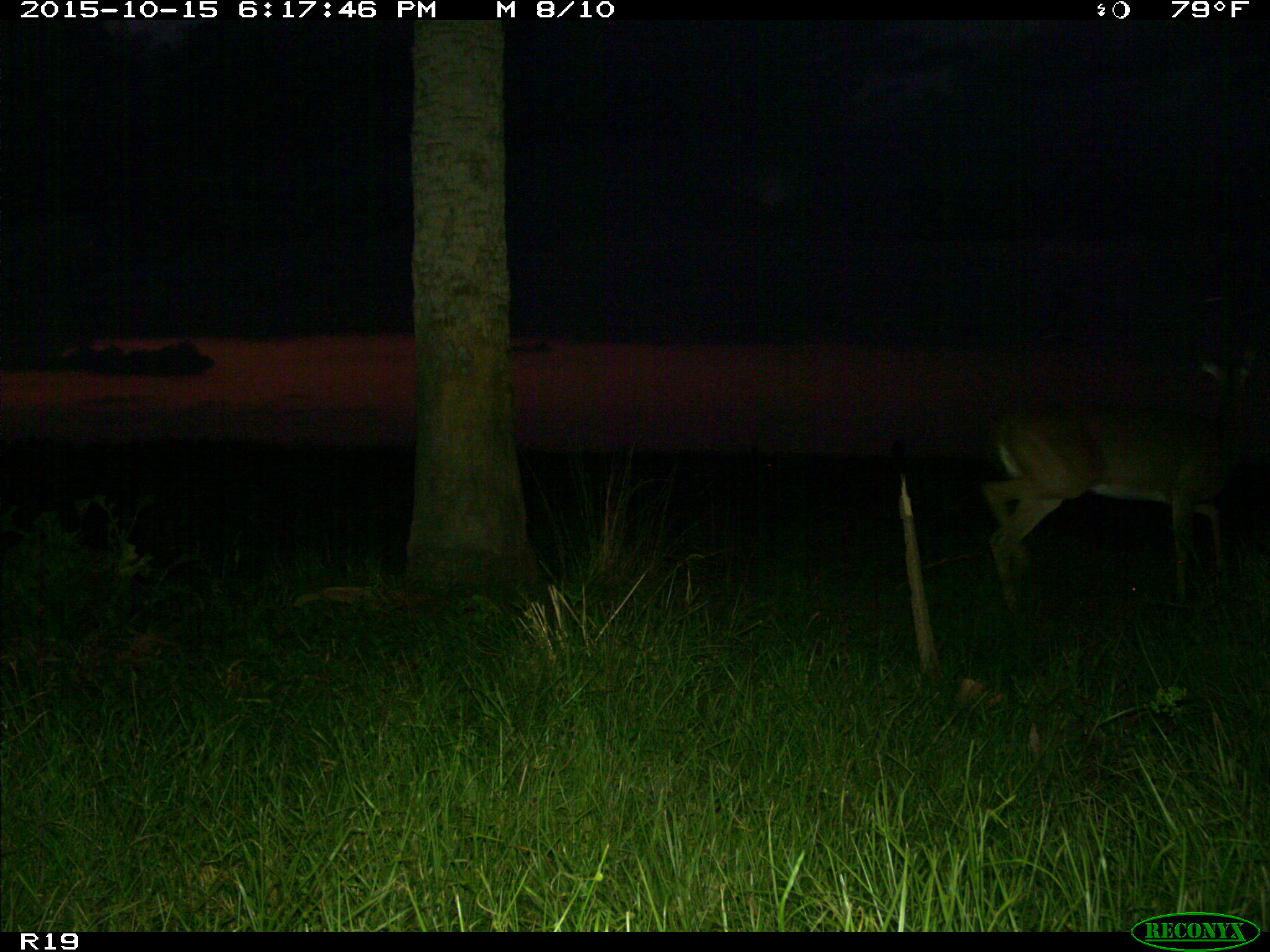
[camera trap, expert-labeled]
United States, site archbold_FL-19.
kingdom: Animalia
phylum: Chordata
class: Mammalia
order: Artiodactyla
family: Cervidae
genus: Odocoileus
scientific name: Odocoileus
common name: deer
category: unidentified deer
Unidentified deer (deer) (Odocoileus).